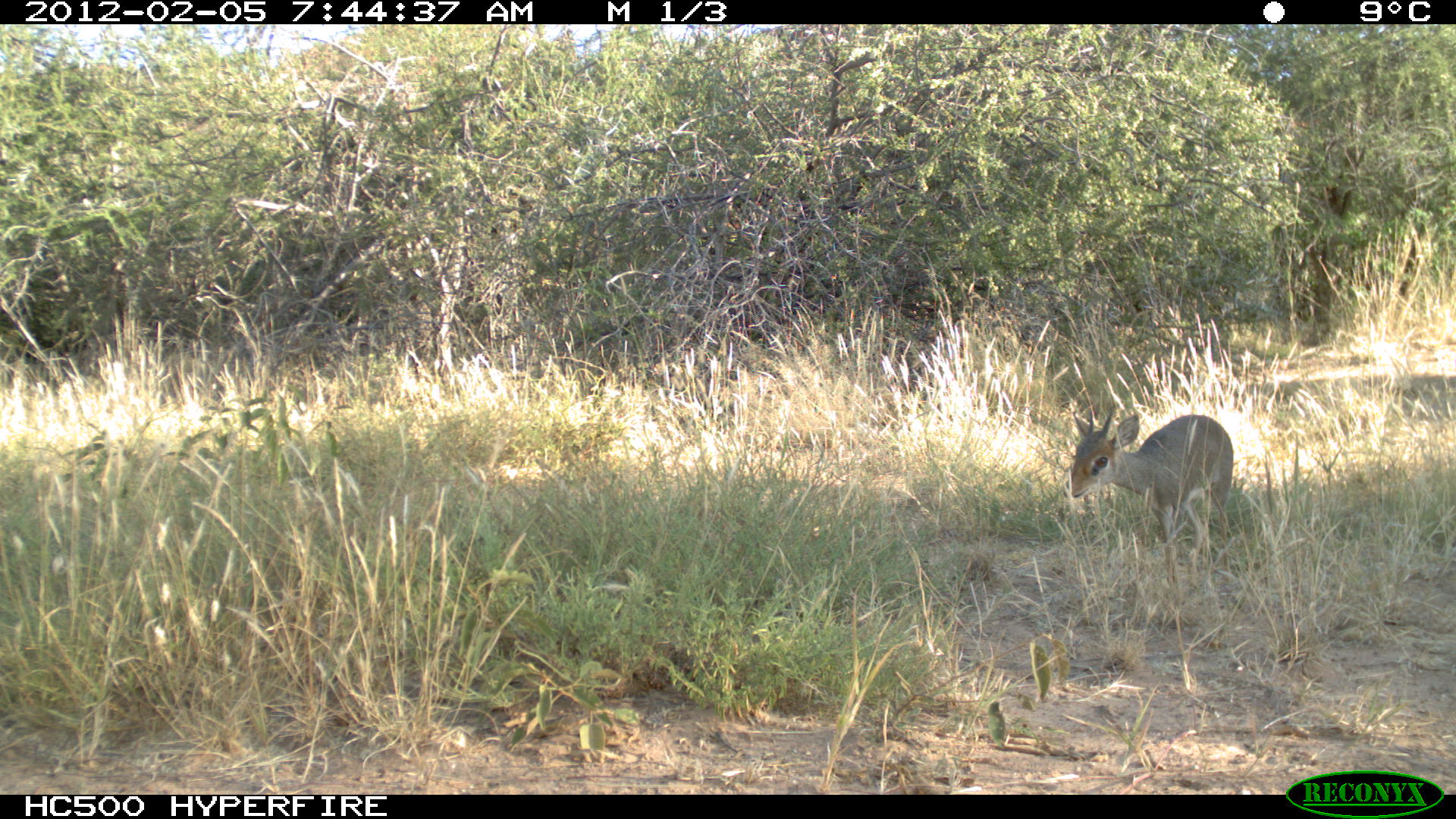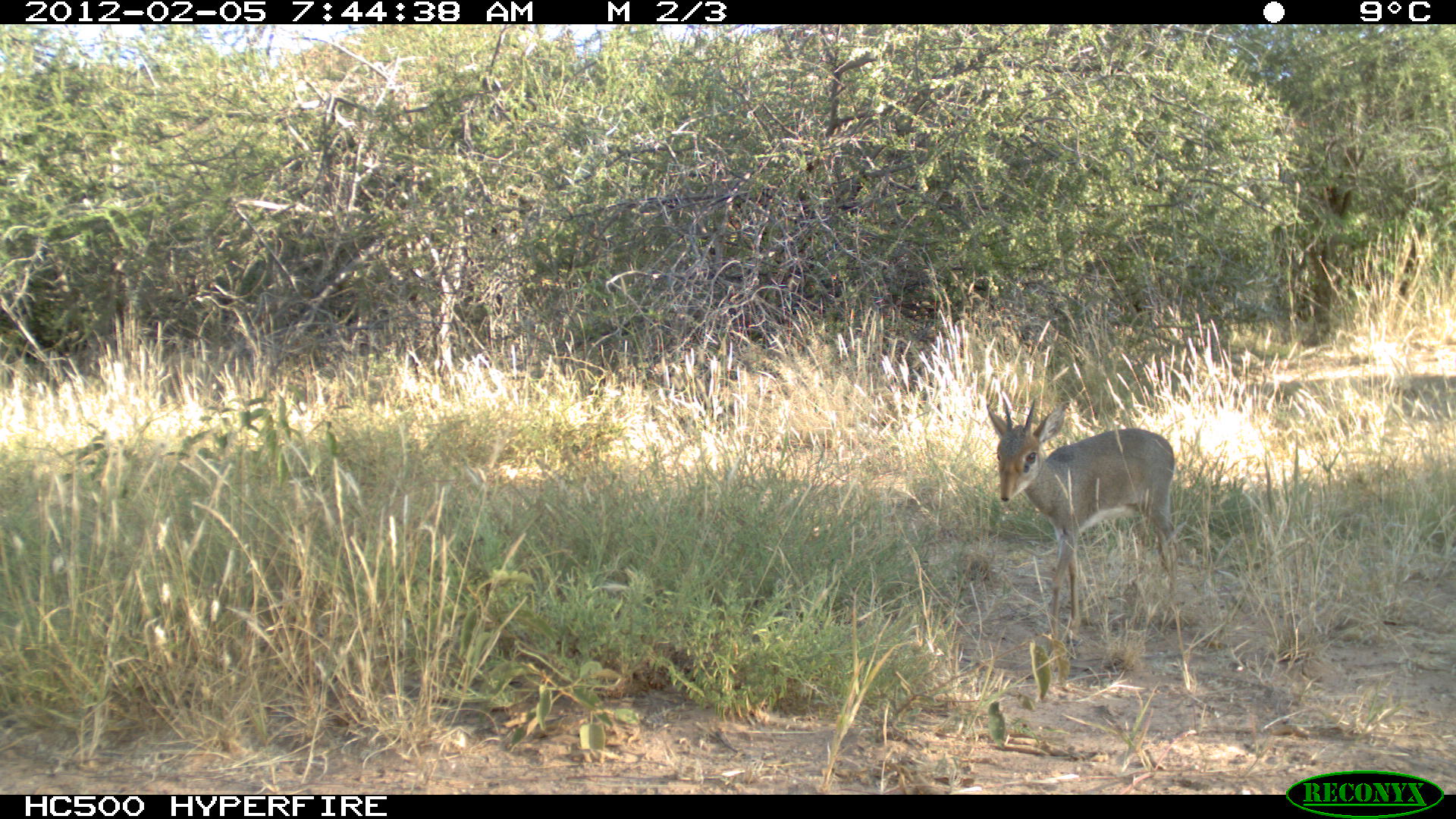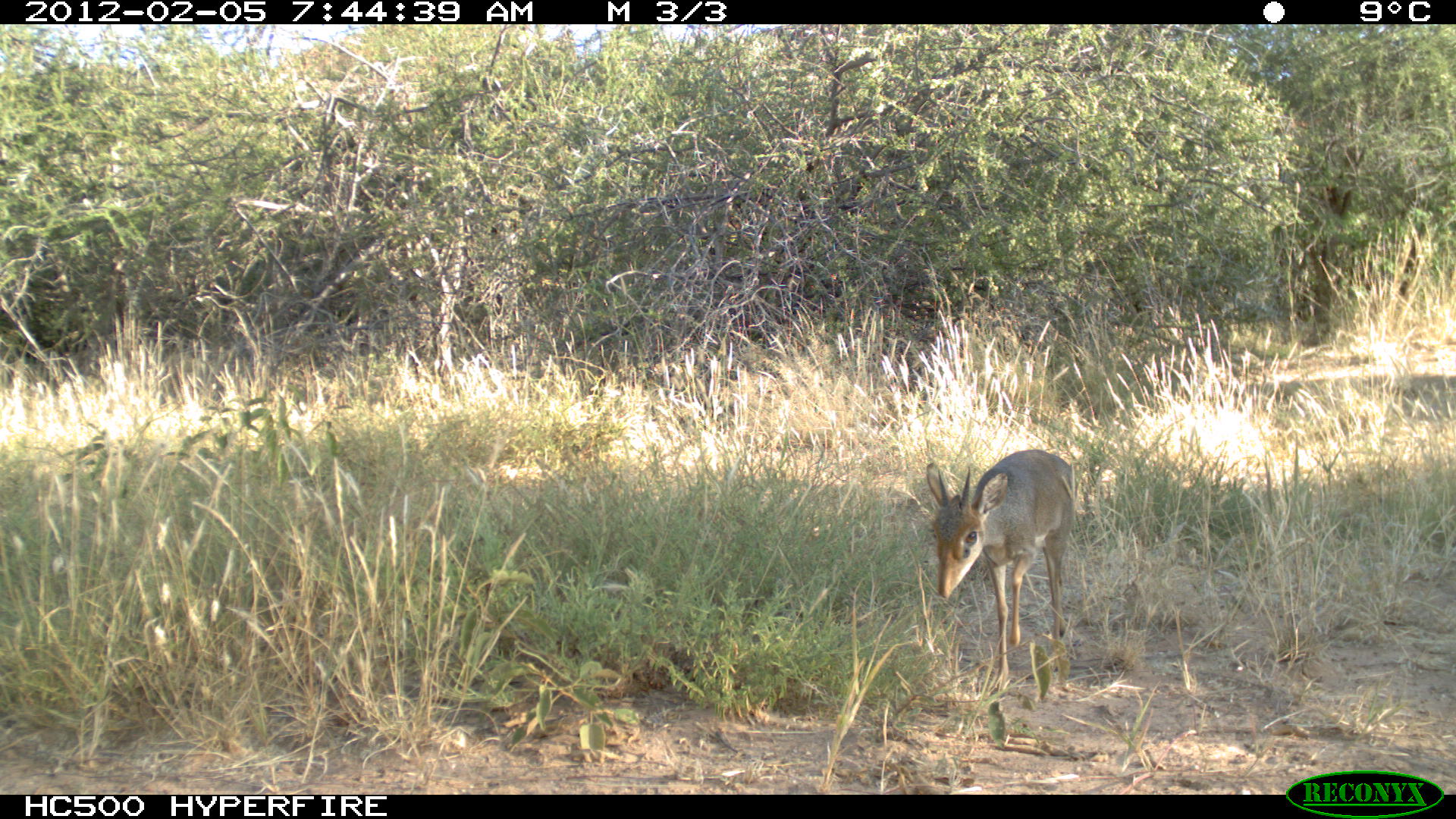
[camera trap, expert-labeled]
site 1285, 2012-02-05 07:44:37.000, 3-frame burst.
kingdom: Animalia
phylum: Chordata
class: Mammalia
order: Artiodactyla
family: Bovidae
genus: Madoqua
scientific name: Madoqua guentheri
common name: günther's dik-dik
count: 1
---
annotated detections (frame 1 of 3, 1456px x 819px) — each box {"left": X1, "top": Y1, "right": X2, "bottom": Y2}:
madoqua guentheri: {"left": 1065, "top": 407, "right": 1233, "bottom": 586}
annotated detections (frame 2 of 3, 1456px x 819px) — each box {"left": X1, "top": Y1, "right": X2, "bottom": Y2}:
madoqua guentheri: {"left": 982, "top": 394, "right": 1177, "bottom": 641}